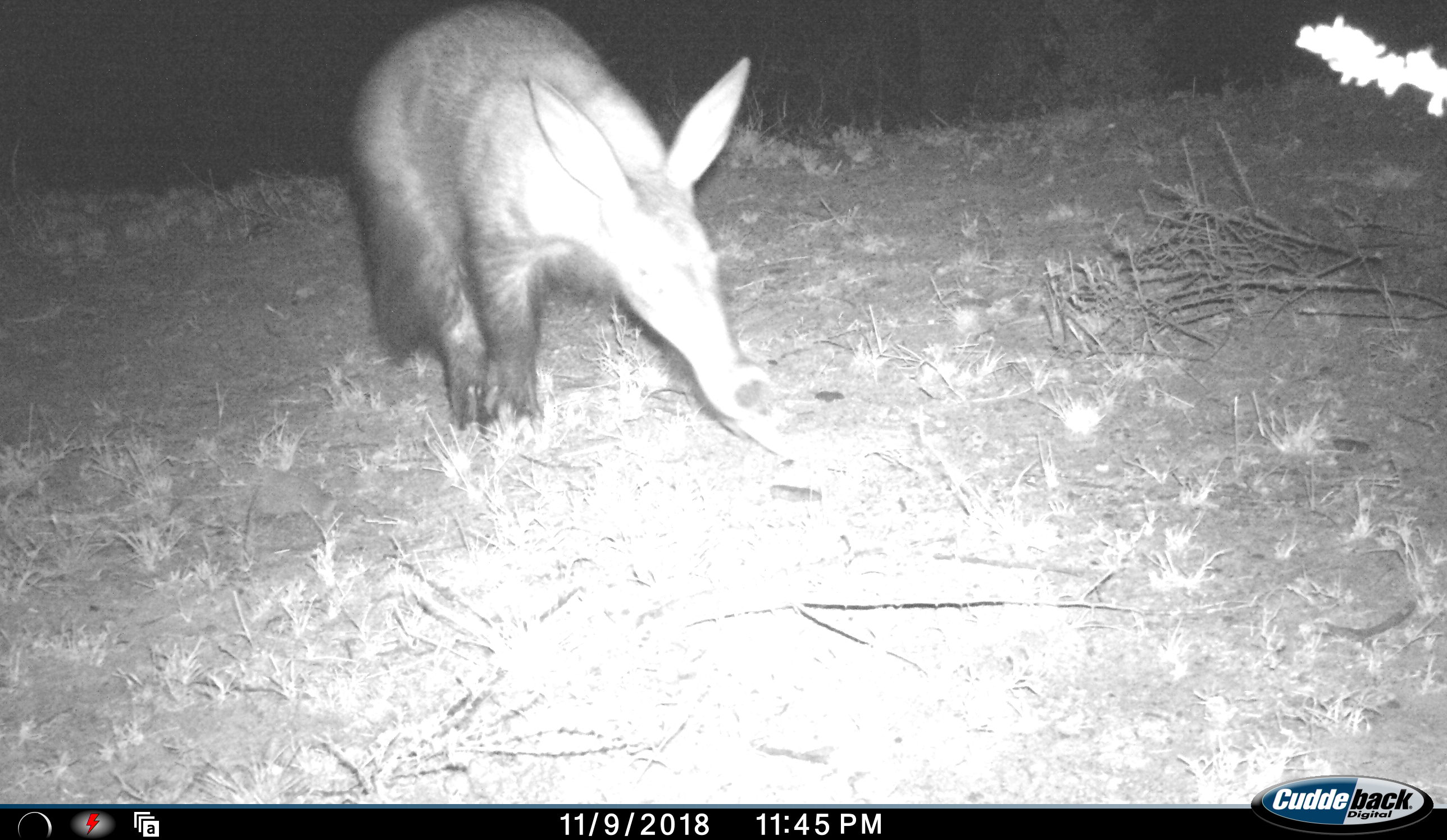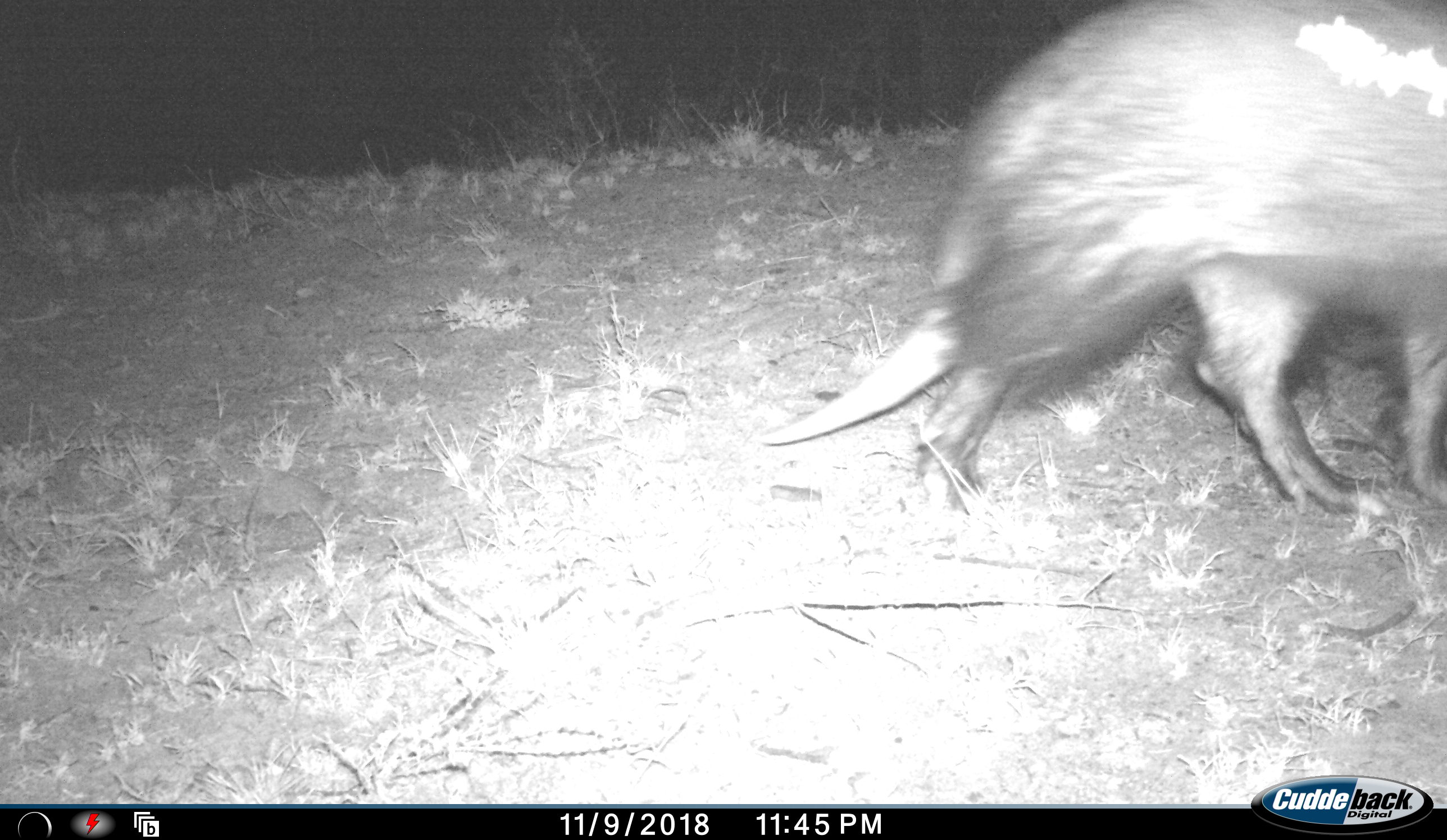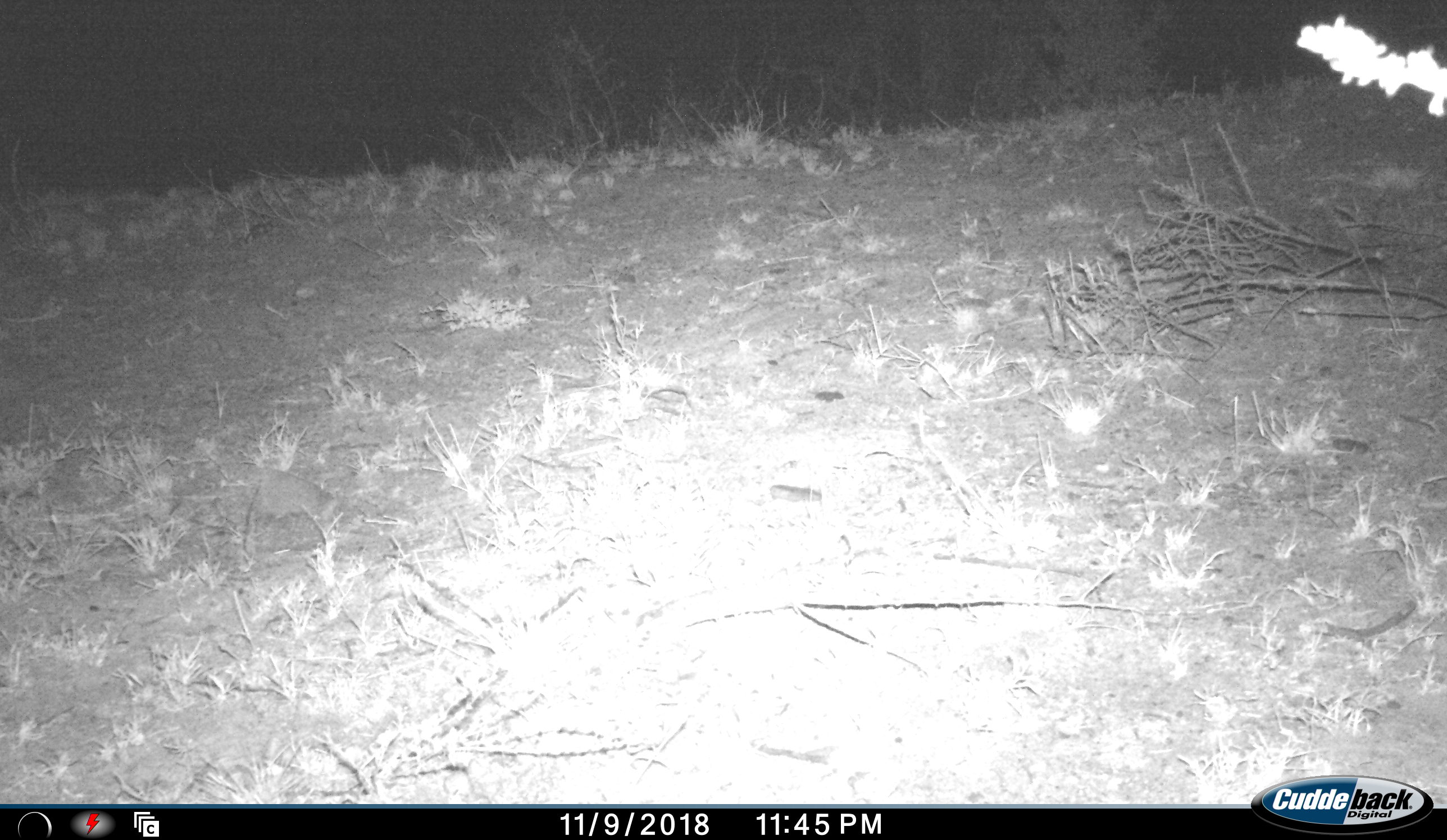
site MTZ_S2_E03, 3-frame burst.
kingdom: Animalia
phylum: Chordata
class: Mammalia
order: Tubulidentata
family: Orycteropodidae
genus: Orycteropus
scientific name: Orycteropus afer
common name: aardvark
Aardvark (Orycteropus afer), count 1. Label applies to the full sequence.